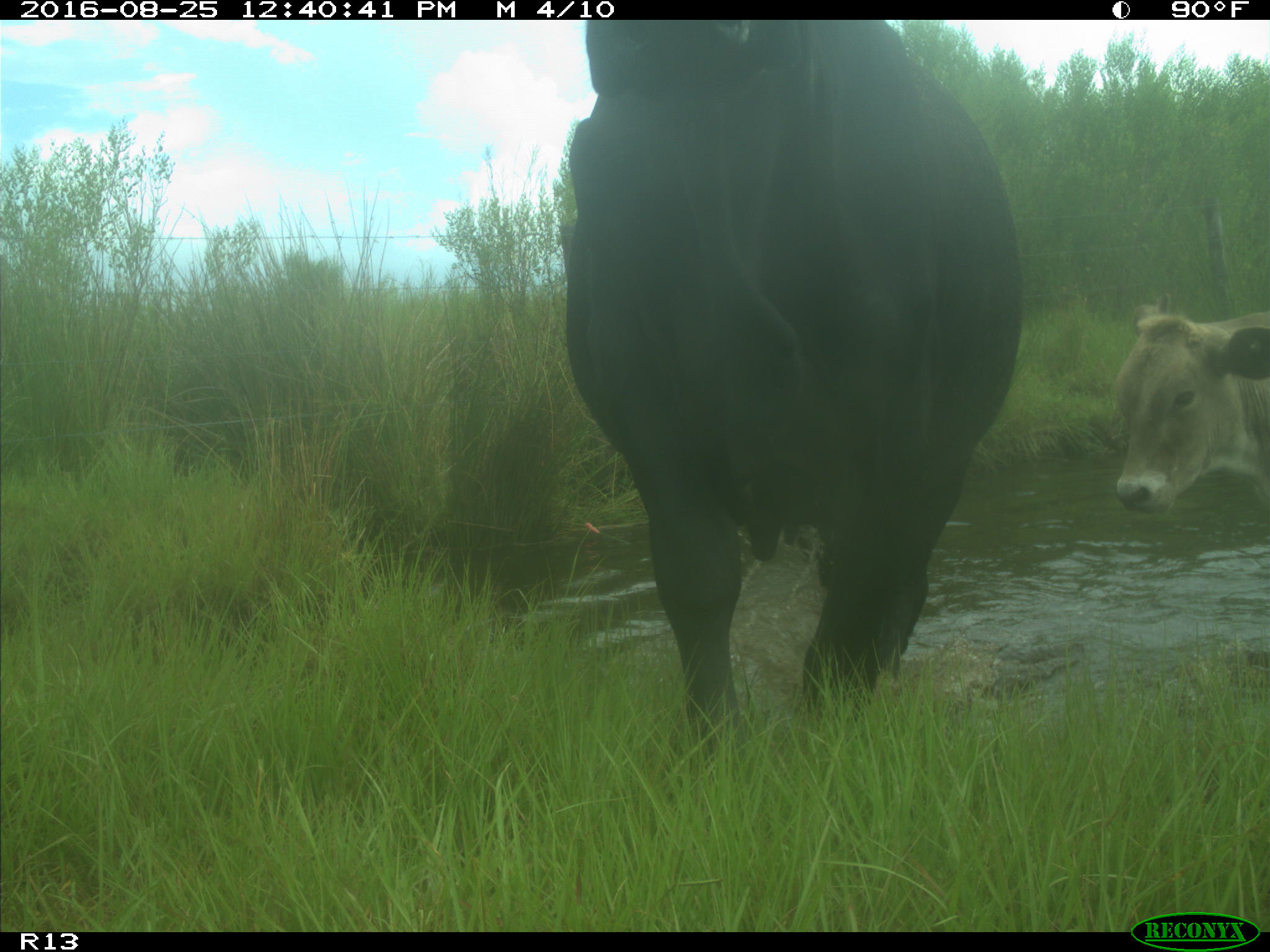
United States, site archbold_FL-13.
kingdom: Animalia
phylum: Chordata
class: Mammalia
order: Artiodactyla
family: Bovidae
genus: Bos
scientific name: Bos taurus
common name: domestic cow